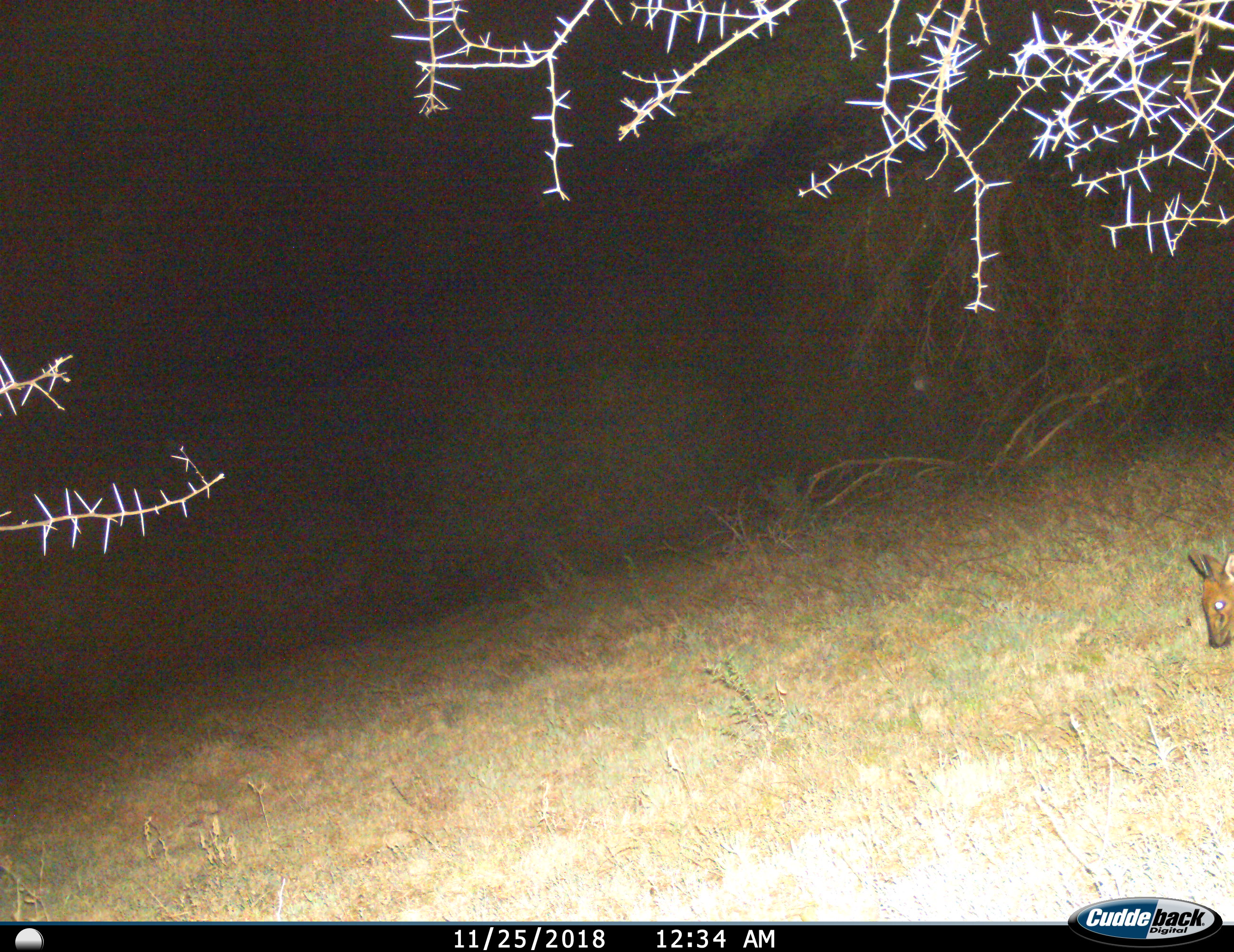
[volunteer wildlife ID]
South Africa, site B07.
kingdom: Animalia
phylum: Chordata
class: Mammalia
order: Artiodactyla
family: Bovidae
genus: Sylvicapra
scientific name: Sylvicapra grimmia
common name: common grey duiker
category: duikercommongrey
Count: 1.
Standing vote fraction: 14%.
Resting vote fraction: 0%.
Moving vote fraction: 57%.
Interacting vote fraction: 0%.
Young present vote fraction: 0%.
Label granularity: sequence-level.